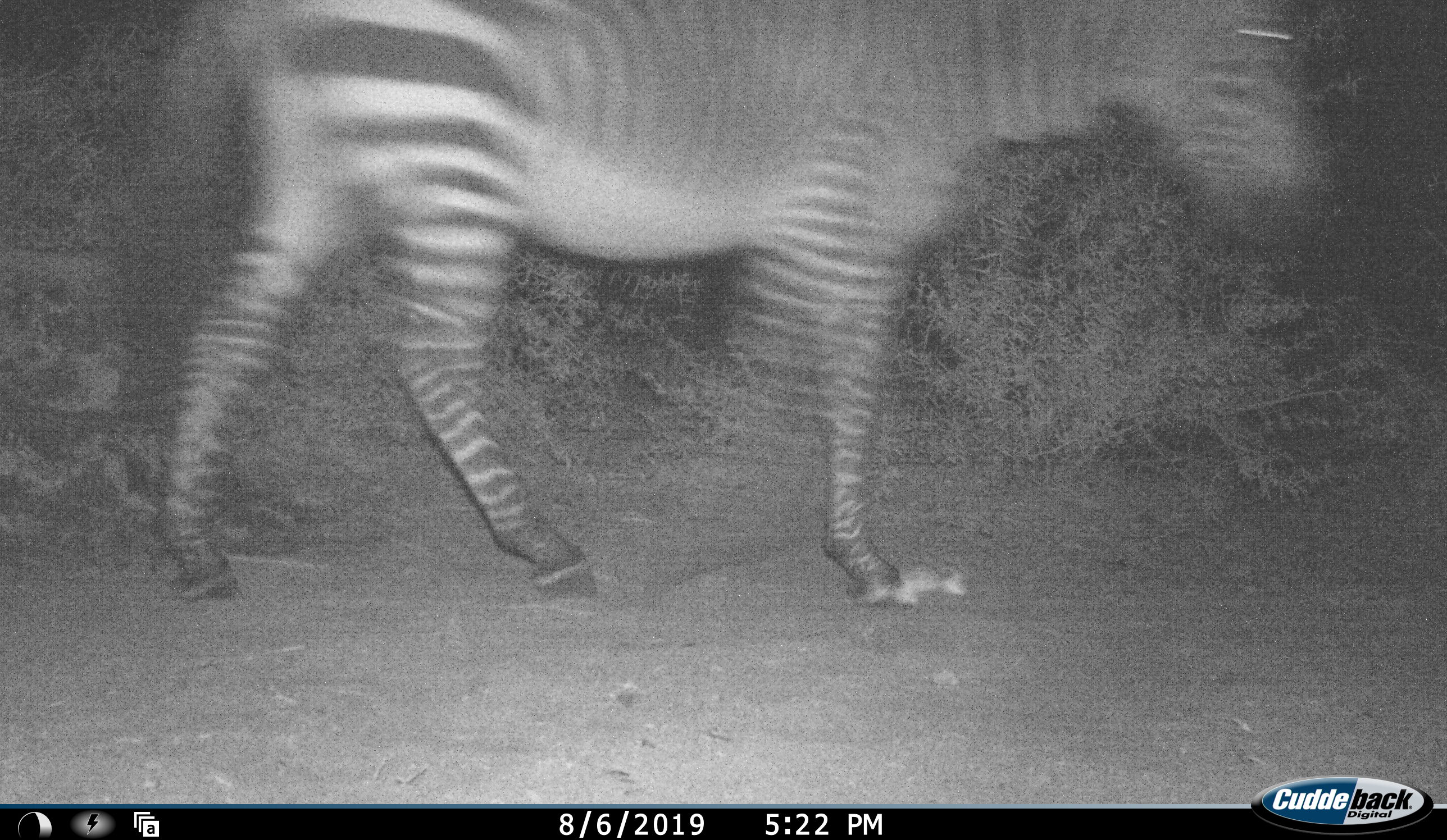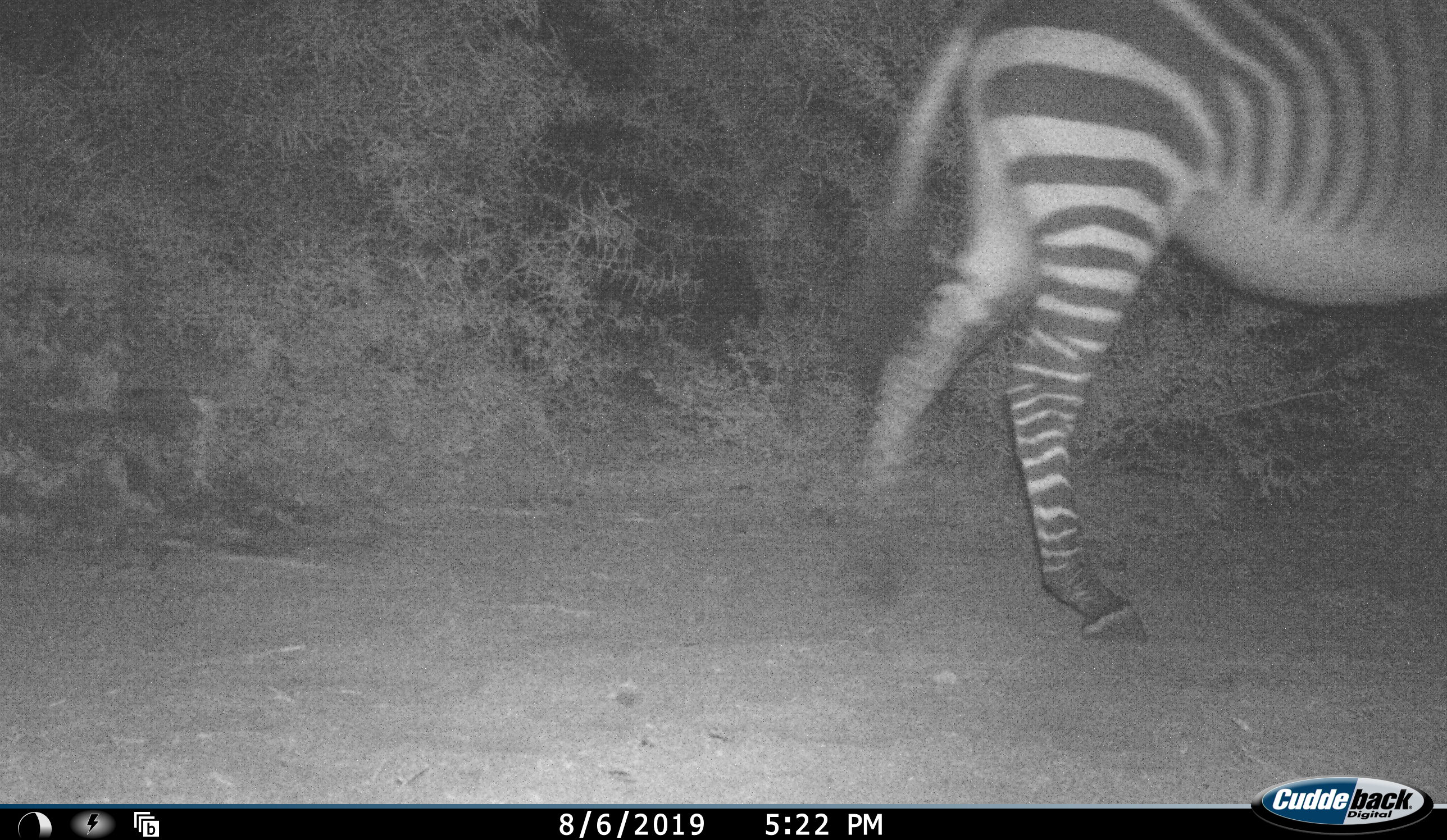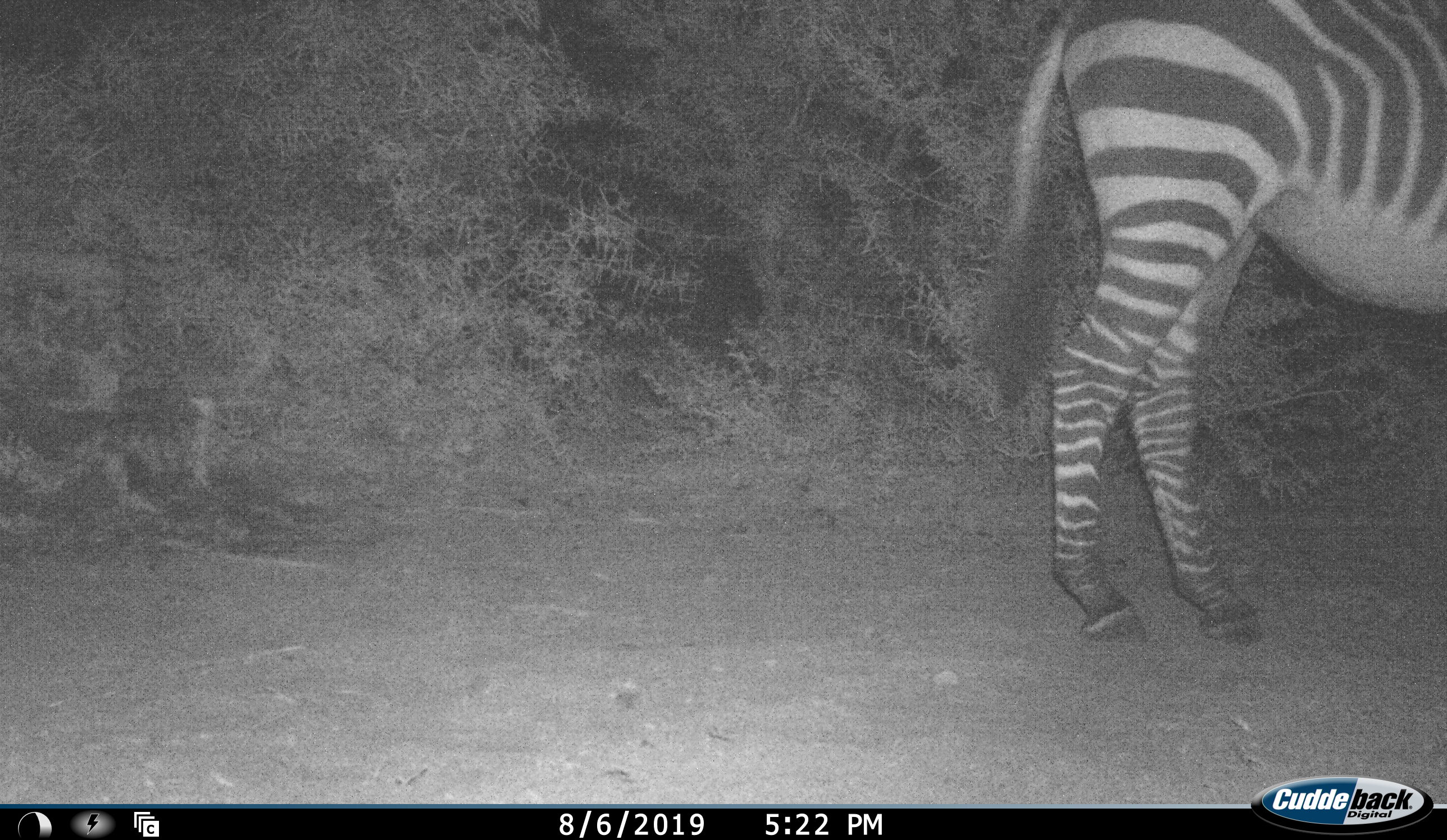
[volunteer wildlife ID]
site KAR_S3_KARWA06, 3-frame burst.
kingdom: Animalia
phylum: Chordata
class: Mammalia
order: Perissodactyla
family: Equidae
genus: Equus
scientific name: Equus zebra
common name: mountain zebra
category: zebramountain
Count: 1.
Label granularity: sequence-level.